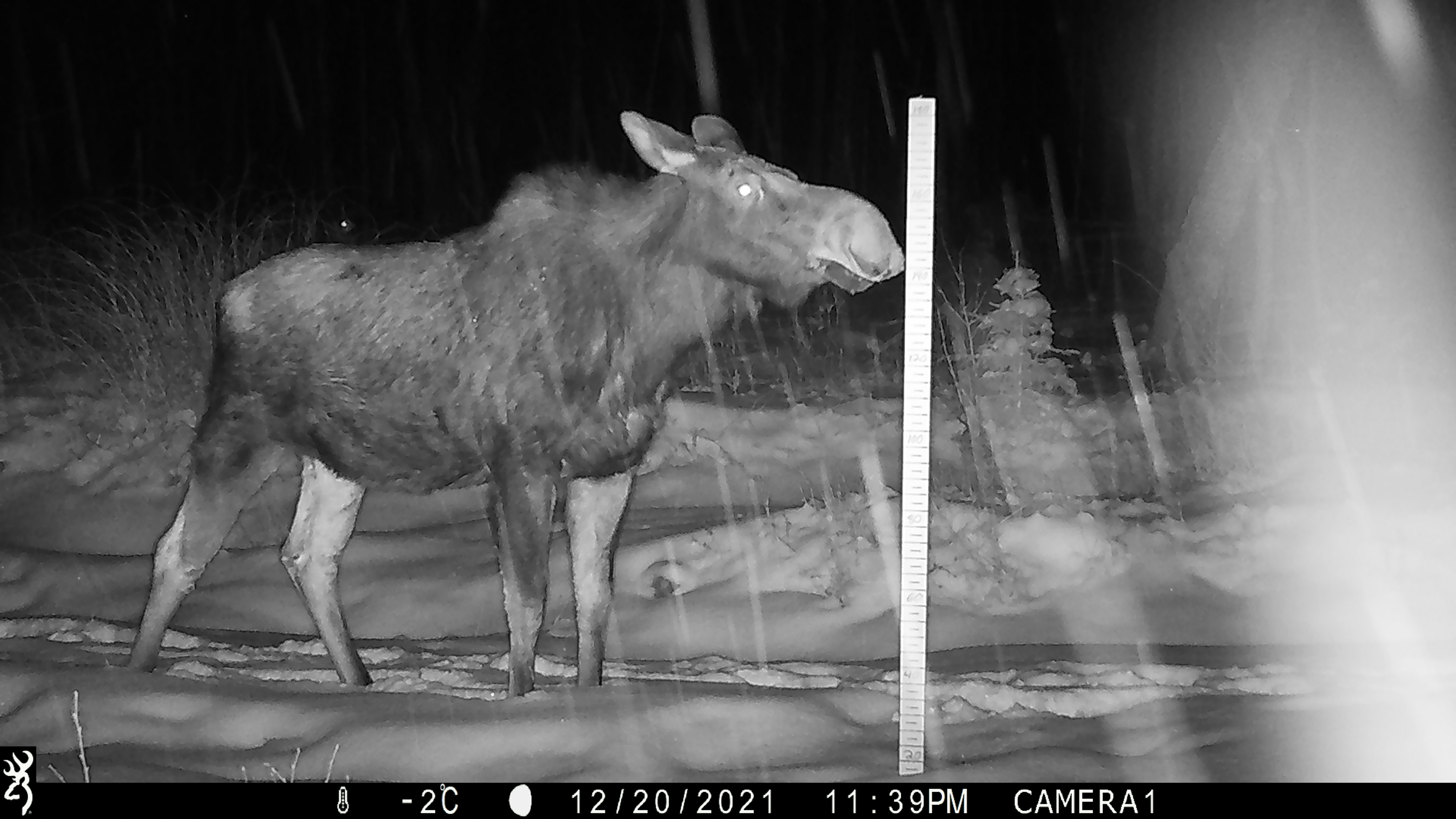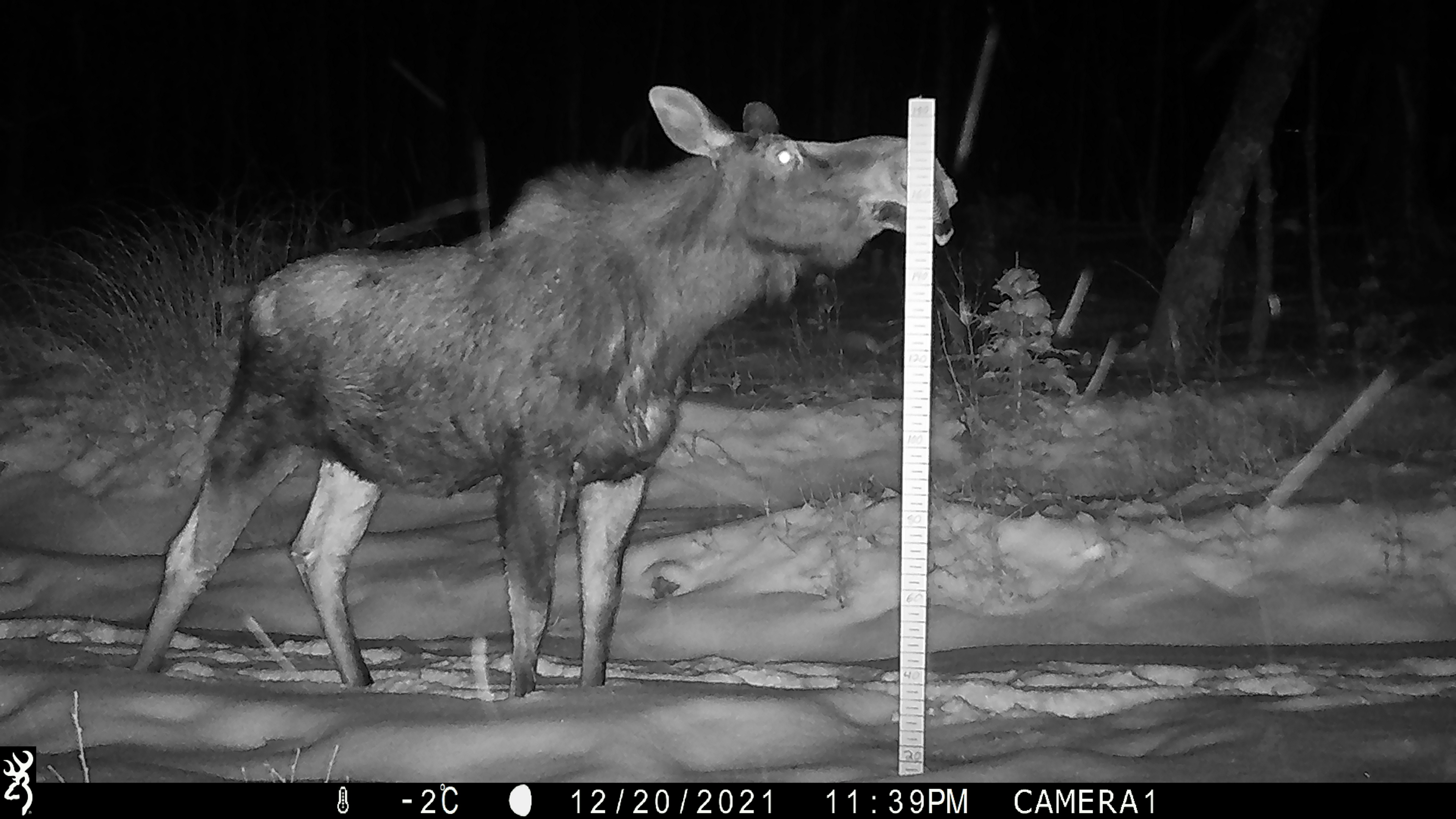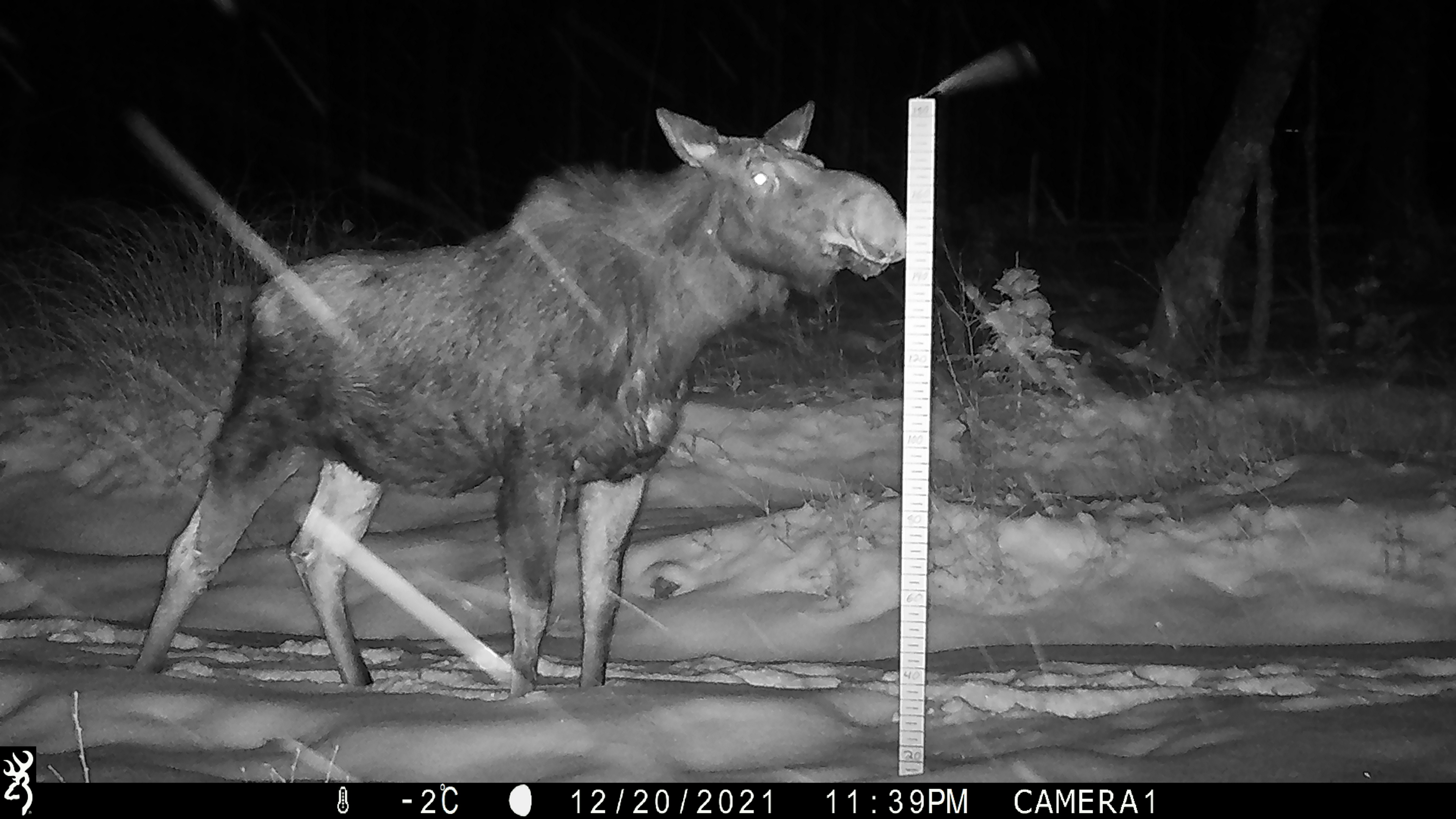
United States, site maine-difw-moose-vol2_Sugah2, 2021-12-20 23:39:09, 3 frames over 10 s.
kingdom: Animalia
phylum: Chordata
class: Mammalia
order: Artiodactyla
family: Cervidae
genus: Alces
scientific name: Alces alces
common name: moose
Moose (Alces alces).